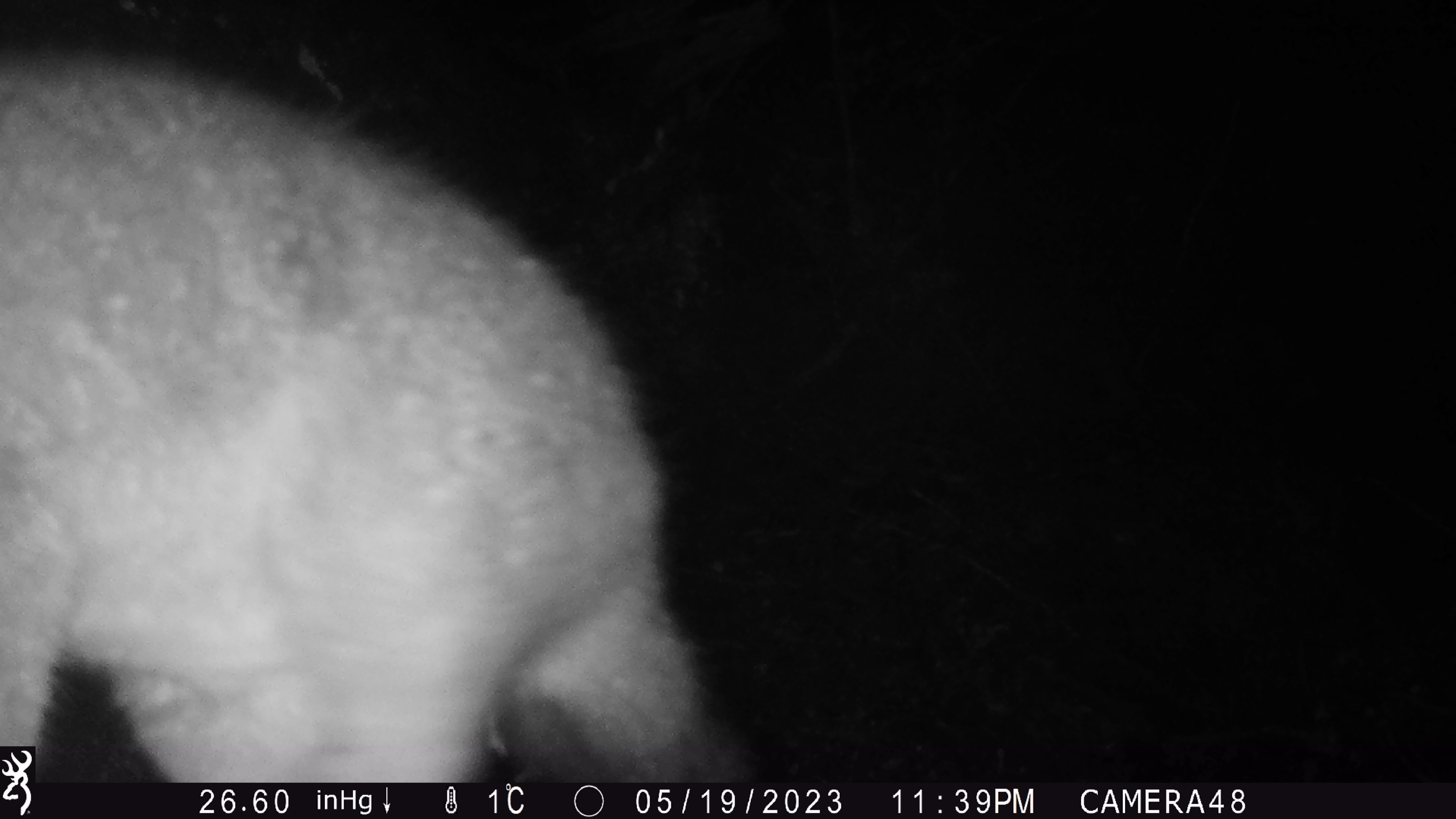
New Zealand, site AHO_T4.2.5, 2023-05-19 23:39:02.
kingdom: Animalia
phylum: Chordata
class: Mammalia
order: Carnivora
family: Mustelidae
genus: Mustela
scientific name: Mustela erminea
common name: stoat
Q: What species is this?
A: Stoat (Mustela erminea).